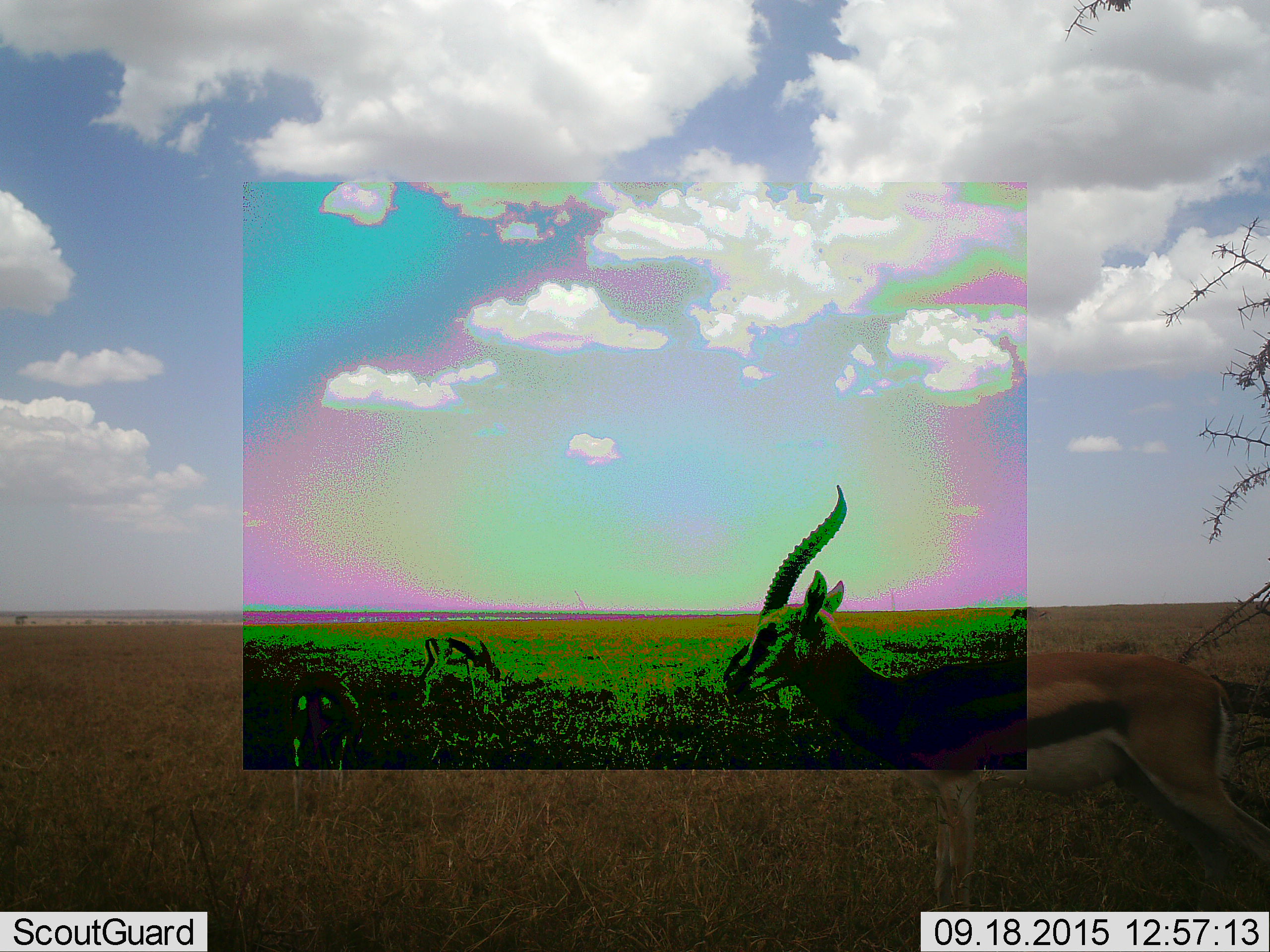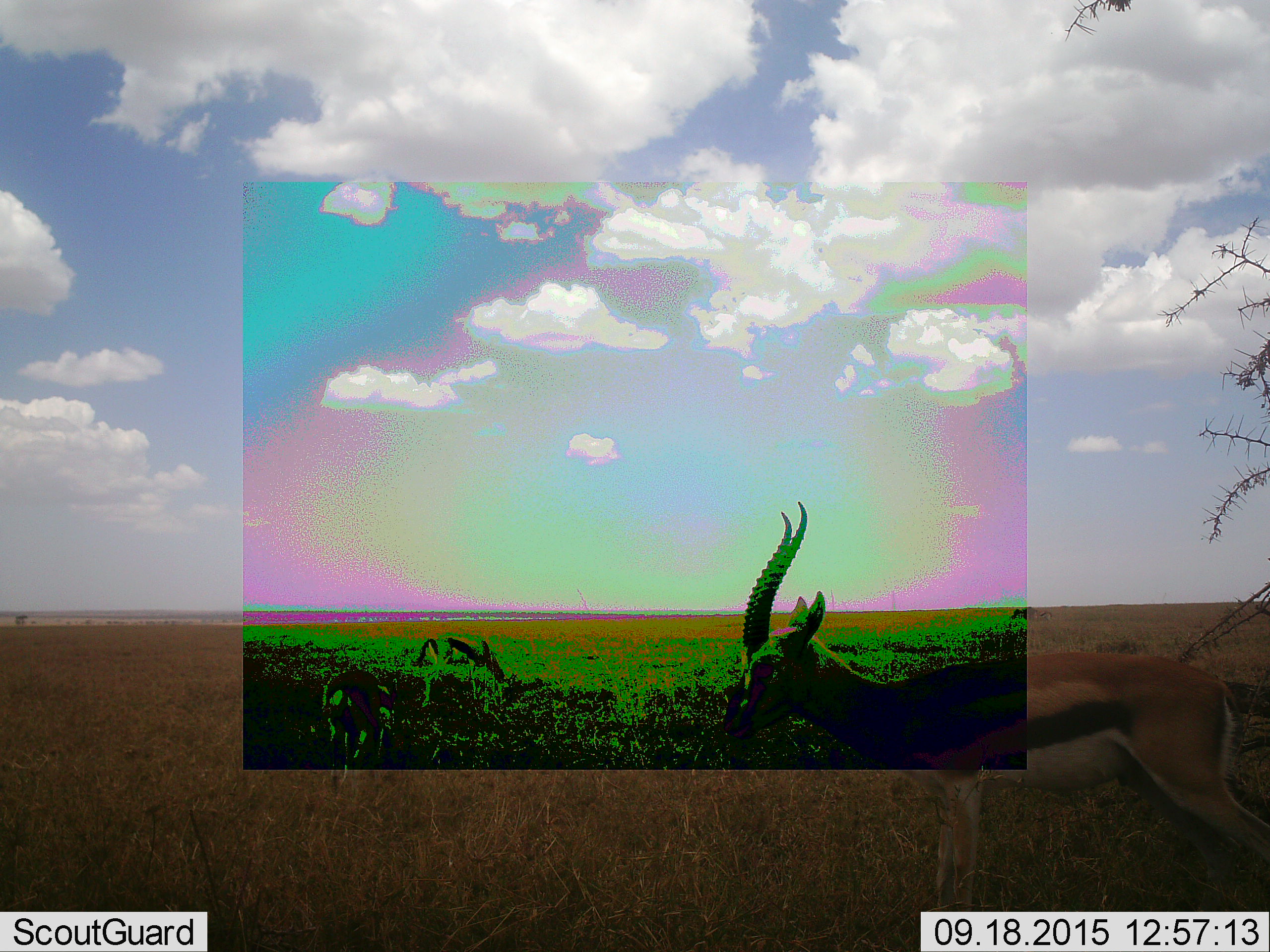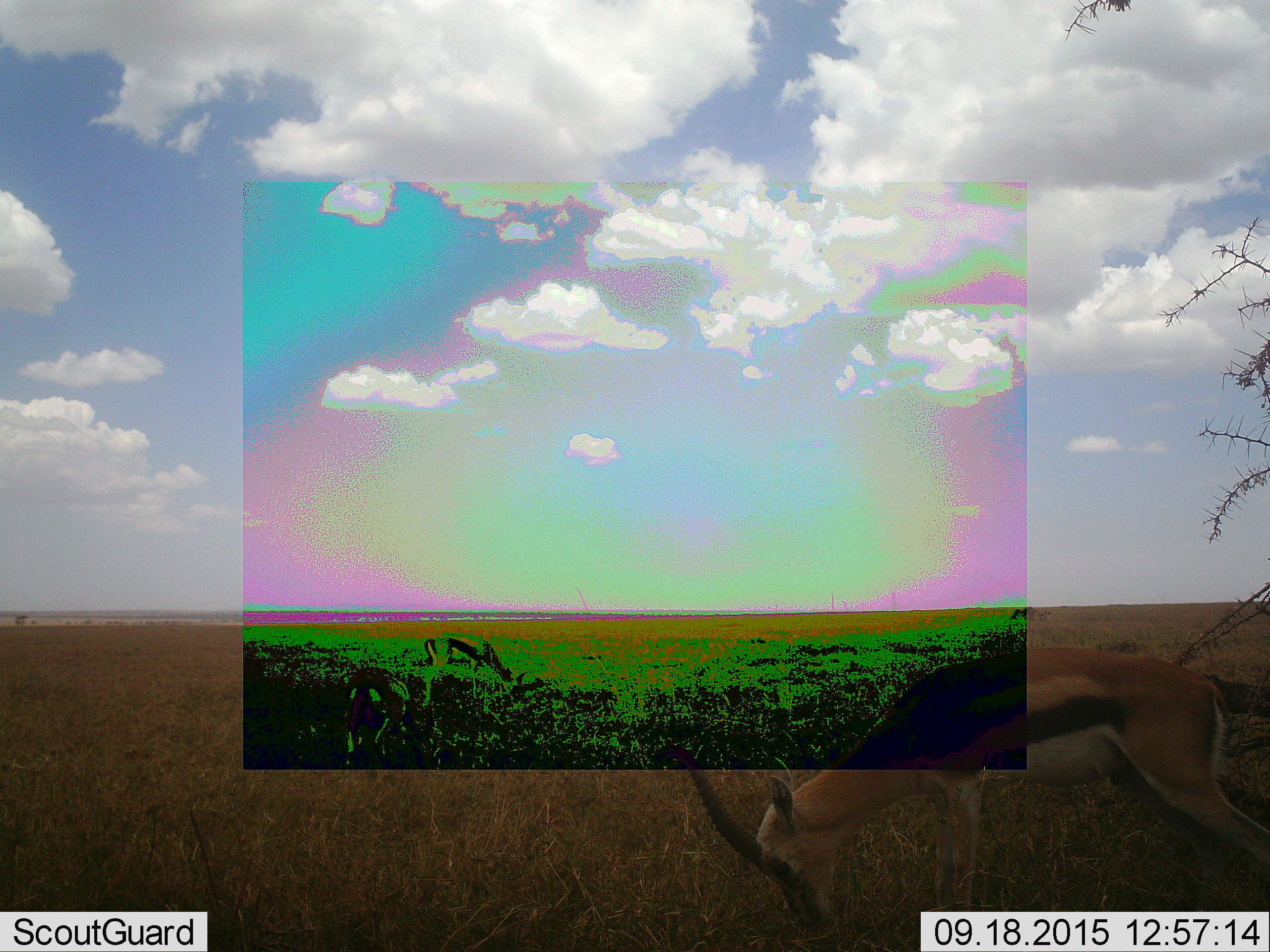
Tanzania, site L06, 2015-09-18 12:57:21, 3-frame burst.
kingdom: Animalia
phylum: Chordata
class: Mammalia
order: Artiodactyla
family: Bovidae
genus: Eudorcas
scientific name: Eudorcas thomsonii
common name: thomson's gazelle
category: gazellethomsons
Gazellethomsons (thomson's gazelle) (Eudorcas thomsonii), count 3. Behavior (volunteer vote fractions): standing 50%, resting 0%, moving 20%, interacting 0%. Young present (vote fraction): 10%. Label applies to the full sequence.